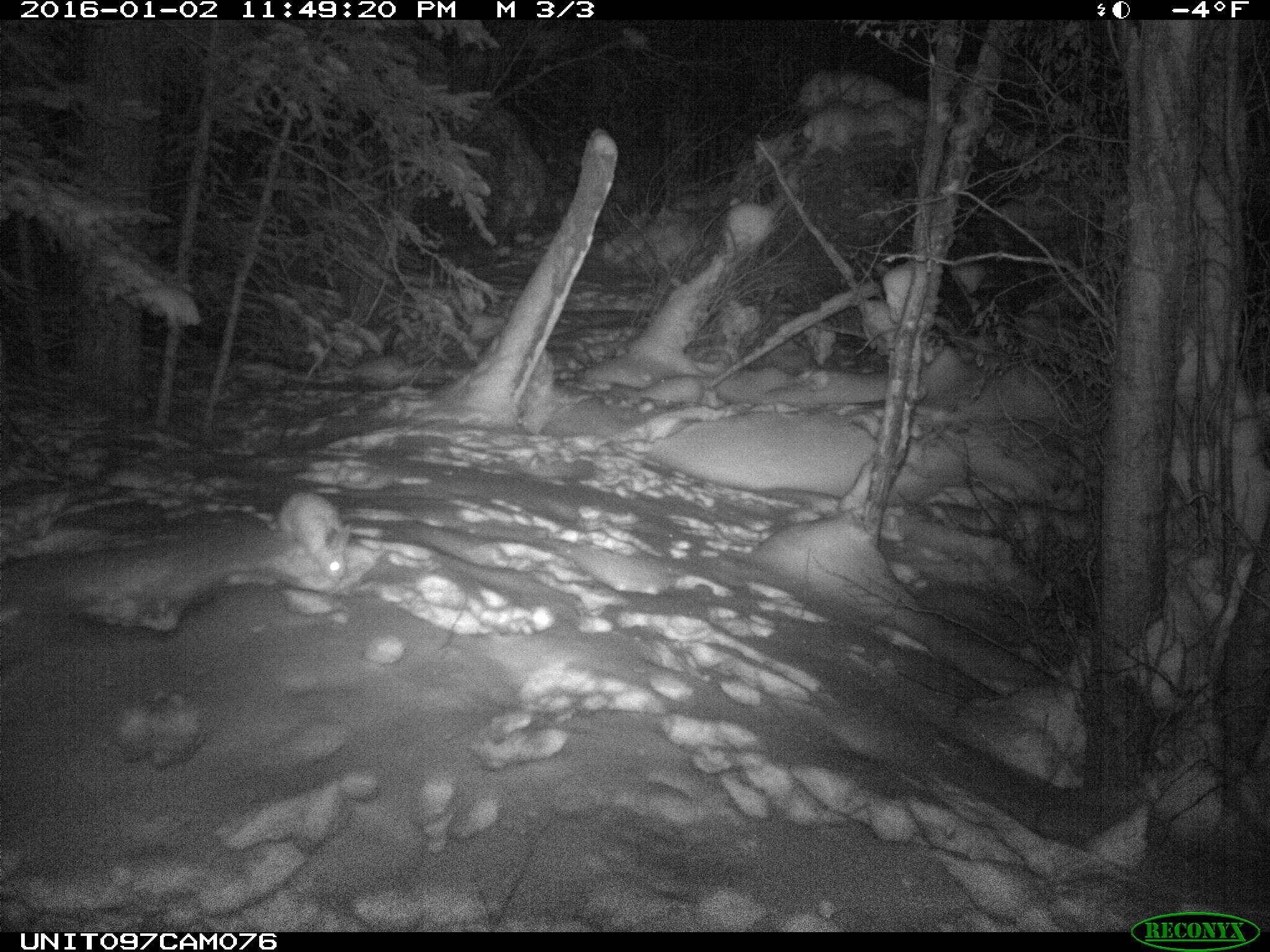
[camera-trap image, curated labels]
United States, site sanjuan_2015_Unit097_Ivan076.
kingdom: Animalia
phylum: Chordata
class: Mammalia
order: Lagomorpha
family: Leporidae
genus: Lepus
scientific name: Lepus americanus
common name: snowshoe hare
Lepus americanus (snowshoe hare).